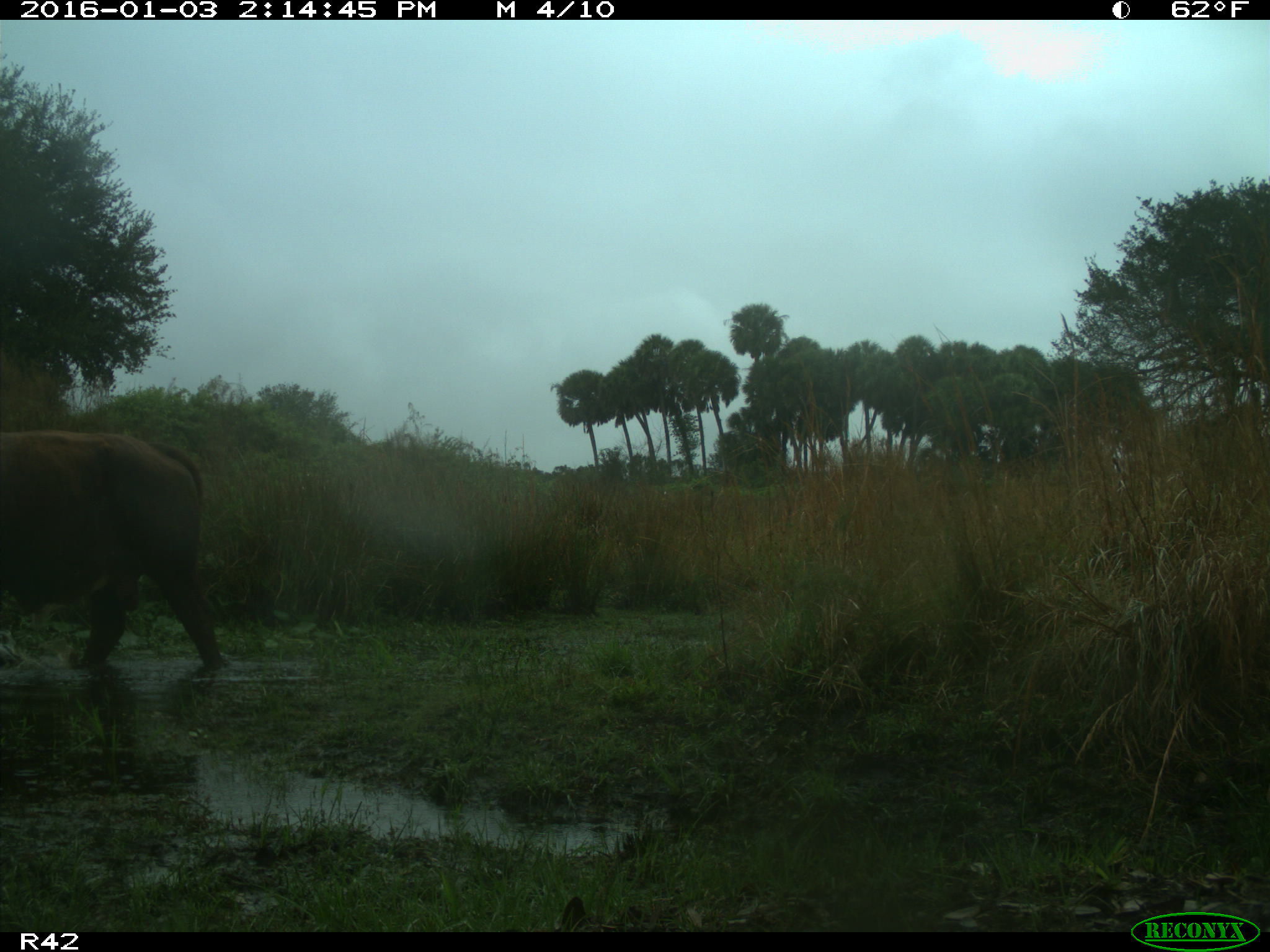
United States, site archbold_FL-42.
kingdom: Animalia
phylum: Chordata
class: Mammalia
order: Artiodactyla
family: Bovidae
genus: Bos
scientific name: Bos taurus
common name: domestic cow